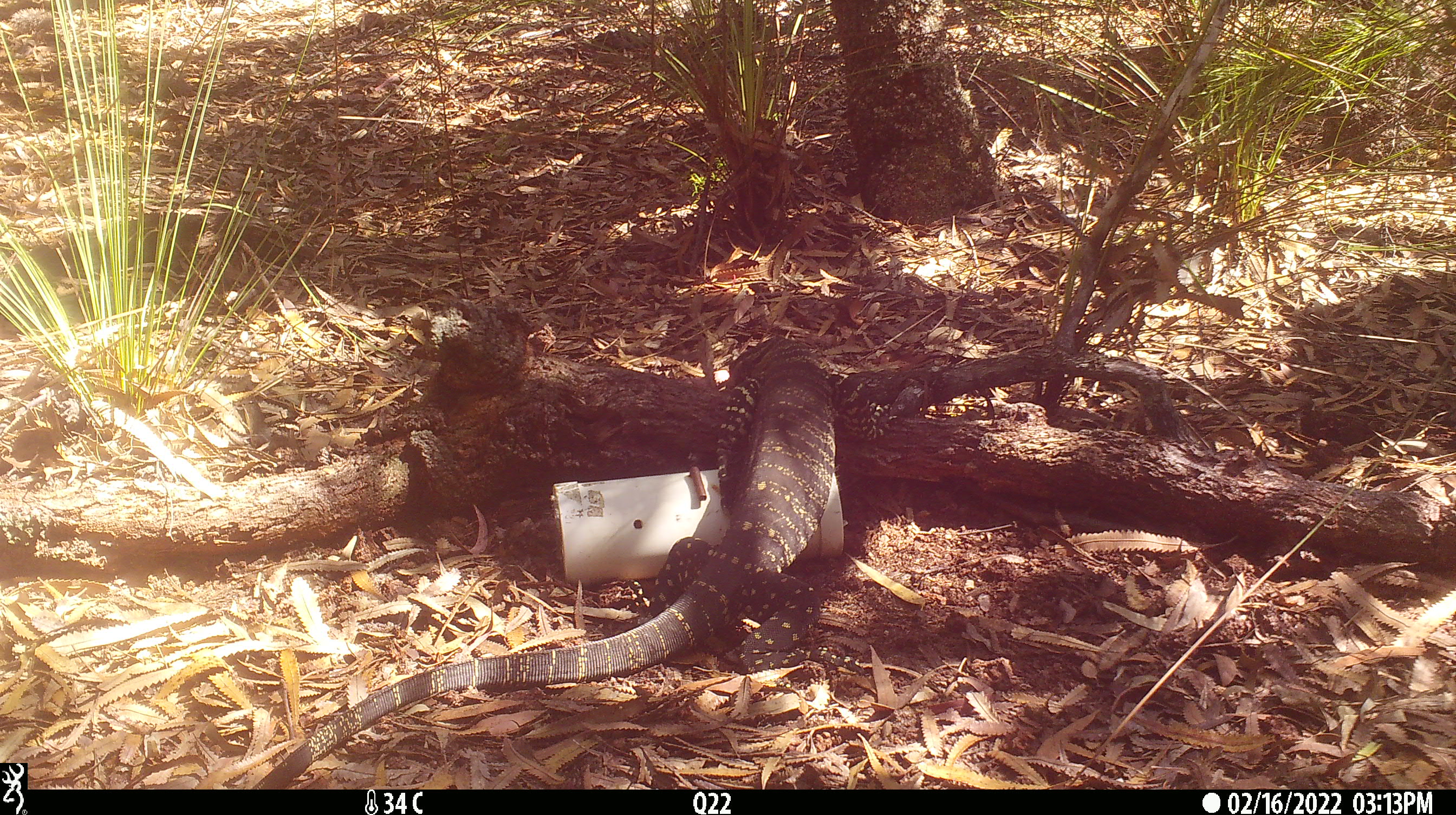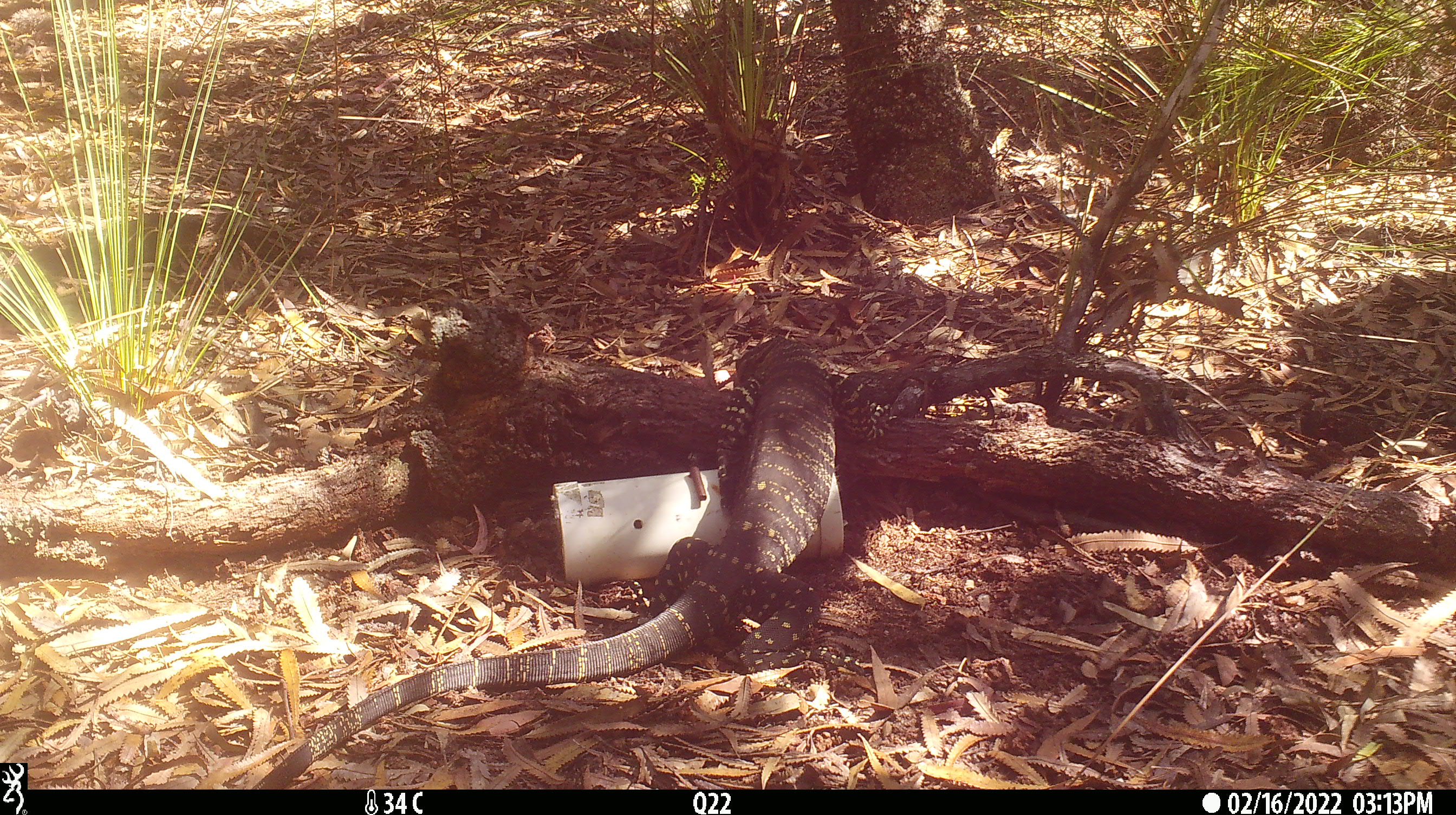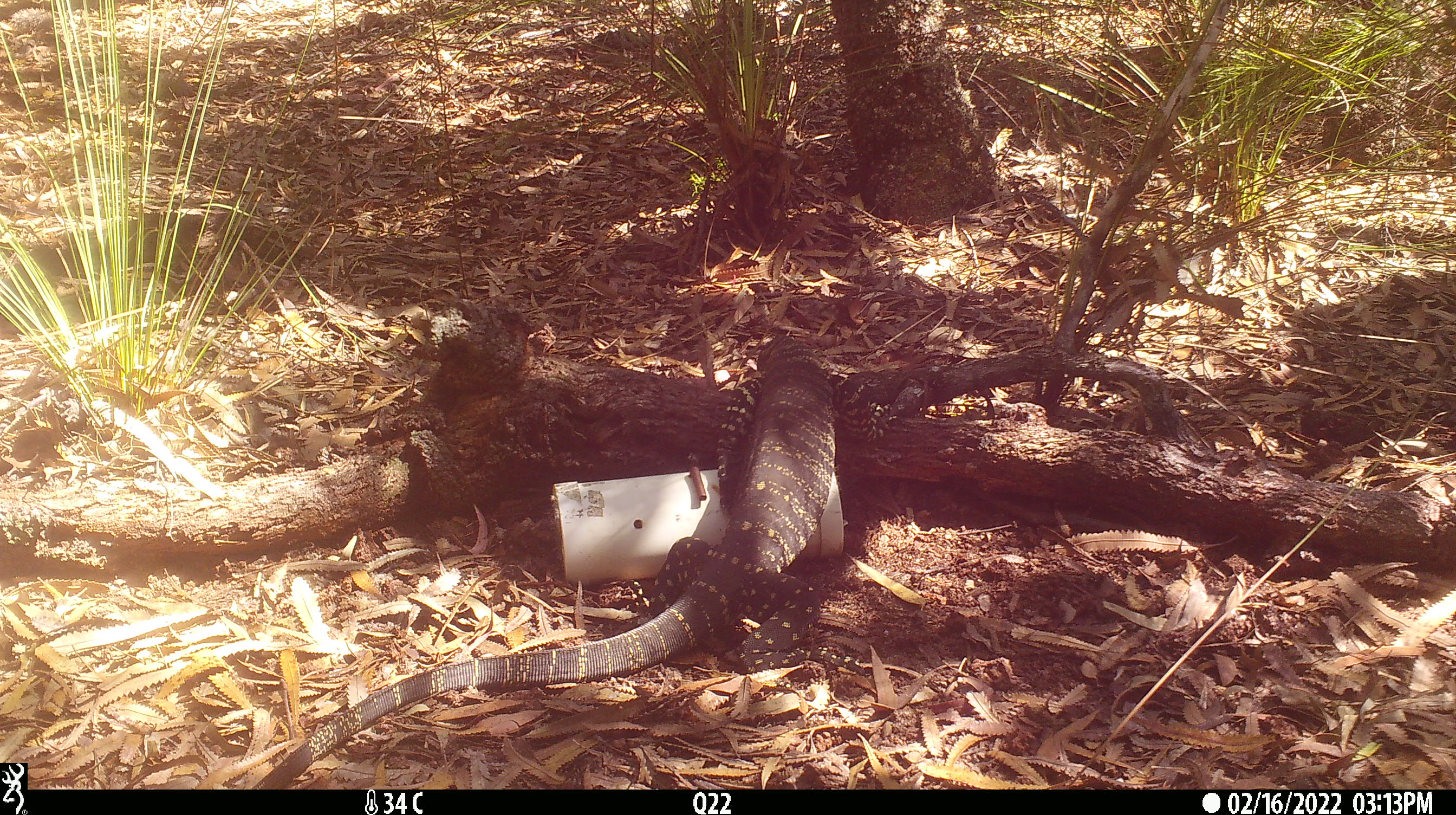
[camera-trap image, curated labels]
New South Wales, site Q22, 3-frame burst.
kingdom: Animalia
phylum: Chordata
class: Reptilia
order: Squamata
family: Varanidae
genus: Varanus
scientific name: Varanus varius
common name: lace monitor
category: goanna